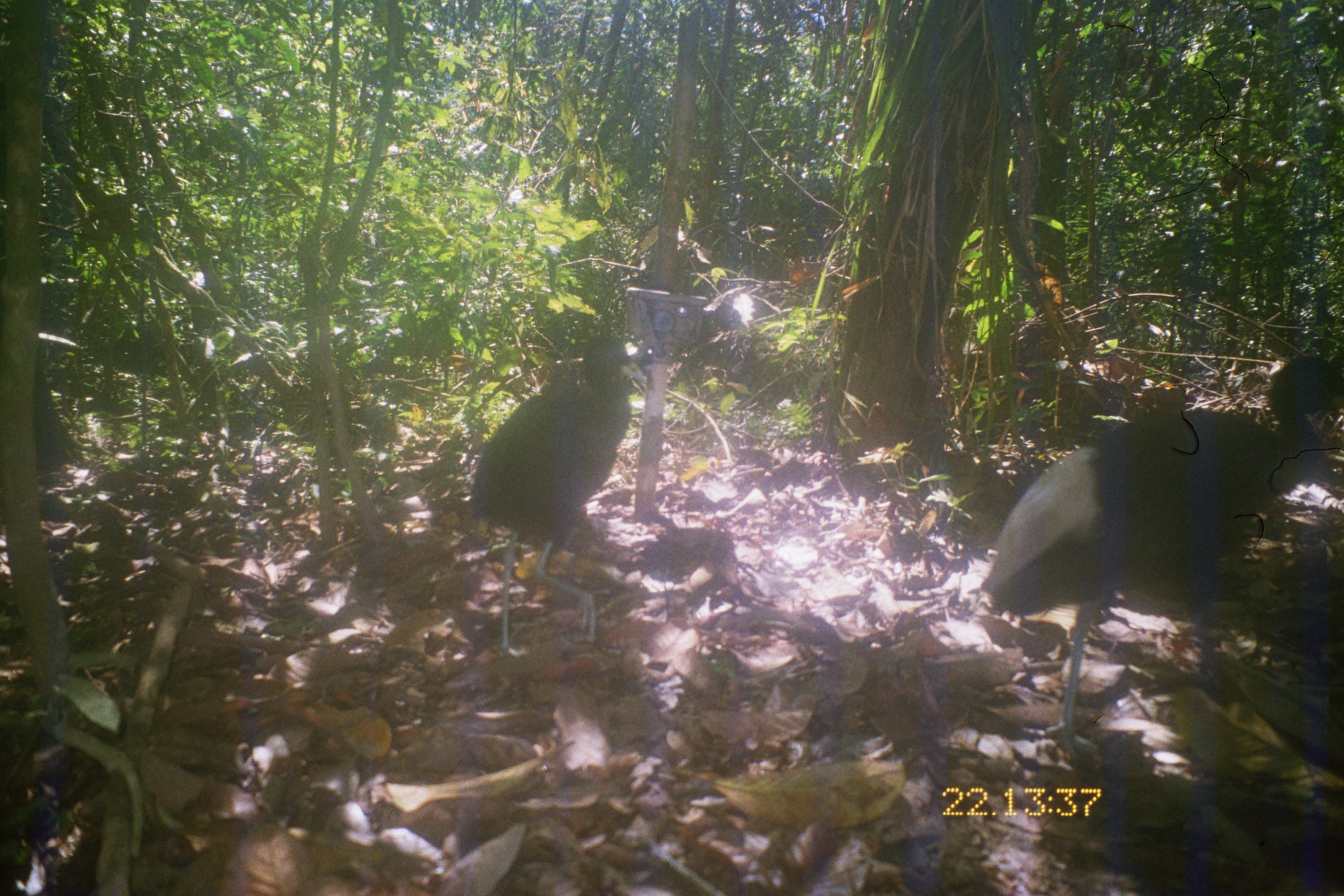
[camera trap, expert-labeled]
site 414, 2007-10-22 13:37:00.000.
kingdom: Animalia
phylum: Chordata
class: Aves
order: Gruiformes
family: Psophiidae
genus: Psophia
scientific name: Psophia leucoptera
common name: pale-winged trumpeter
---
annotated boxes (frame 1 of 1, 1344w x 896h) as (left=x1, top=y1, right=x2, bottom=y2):
psophia leucoptera: (left=982, top=352, right=1344, bottom=768); (left=468, top=338, right=646, bottom=659)